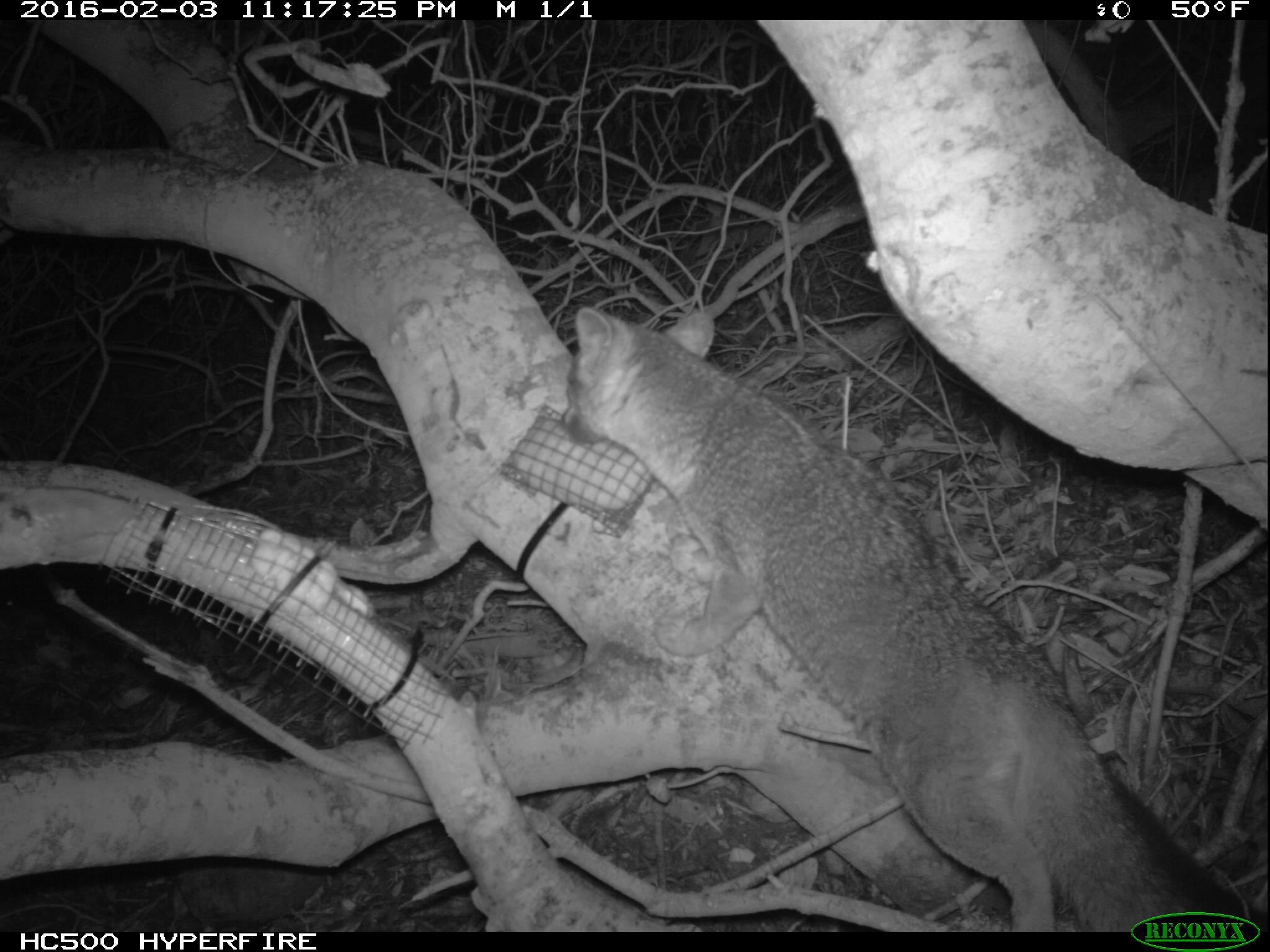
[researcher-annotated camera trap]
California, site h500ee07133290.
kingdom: Animalia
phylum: Chordata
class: Mammalia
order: Carnivora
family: Canidae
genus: Urocyon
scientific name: Urocyon littoralis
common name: island fox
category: fox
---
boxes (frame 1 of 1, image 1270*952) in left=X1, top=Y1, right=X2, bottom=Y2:
fox: left=557, top=302, right=1269, bottom=932